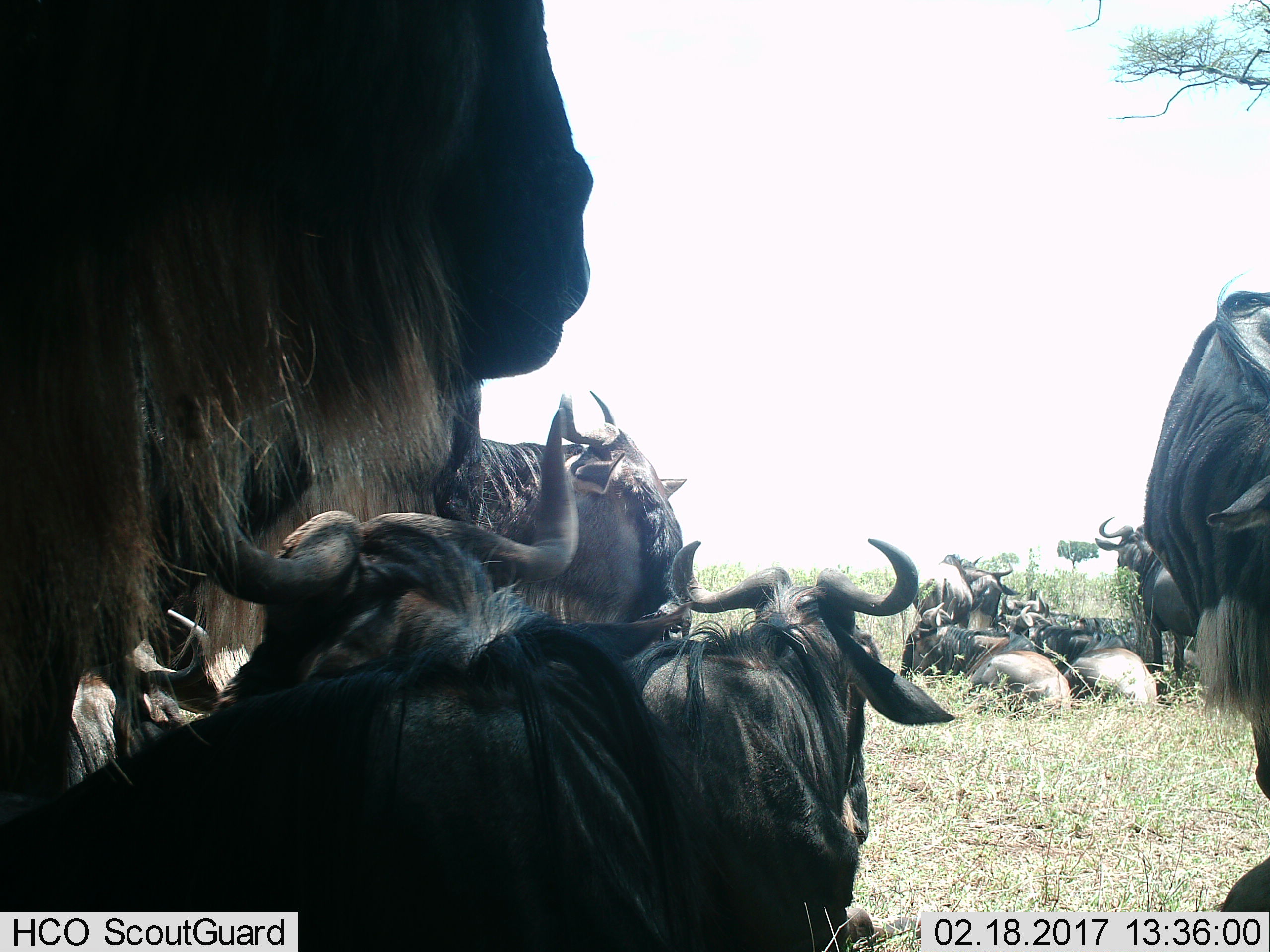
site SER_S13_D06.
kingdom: Animalia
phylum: Chordata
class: Mammalia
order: Artiodactyla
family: Bovidae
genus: Connochaetes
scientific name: Connochaetes taurinus taurinus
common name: blue wildebeest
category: wildebeestblue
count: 11-50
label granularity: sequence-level